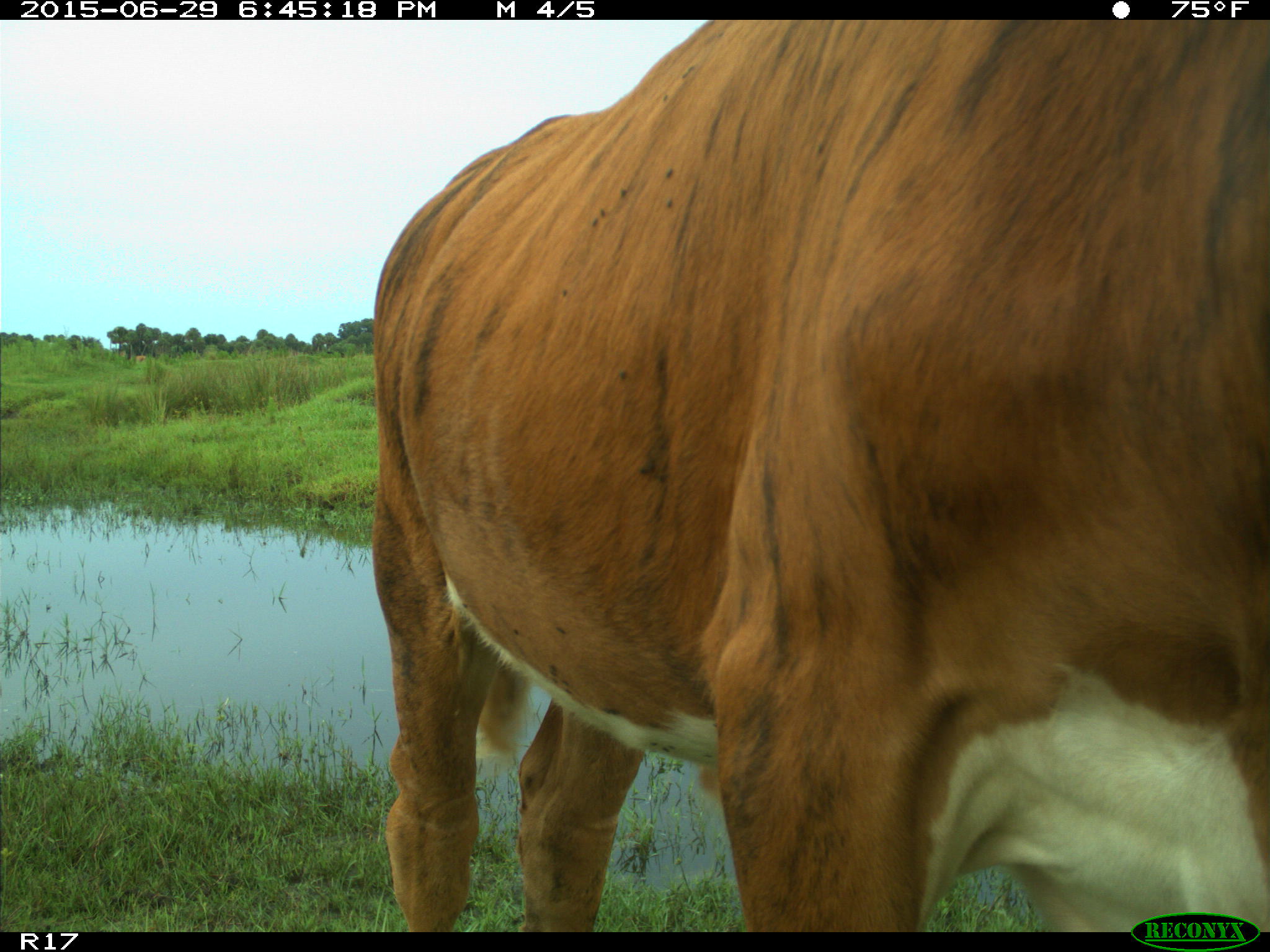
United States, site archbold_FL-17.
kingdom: Animalia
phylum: Chordata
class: Mammalia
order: Artiodactyla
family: Bovidae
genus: Bos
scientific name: Bos taurus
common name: domestic cow